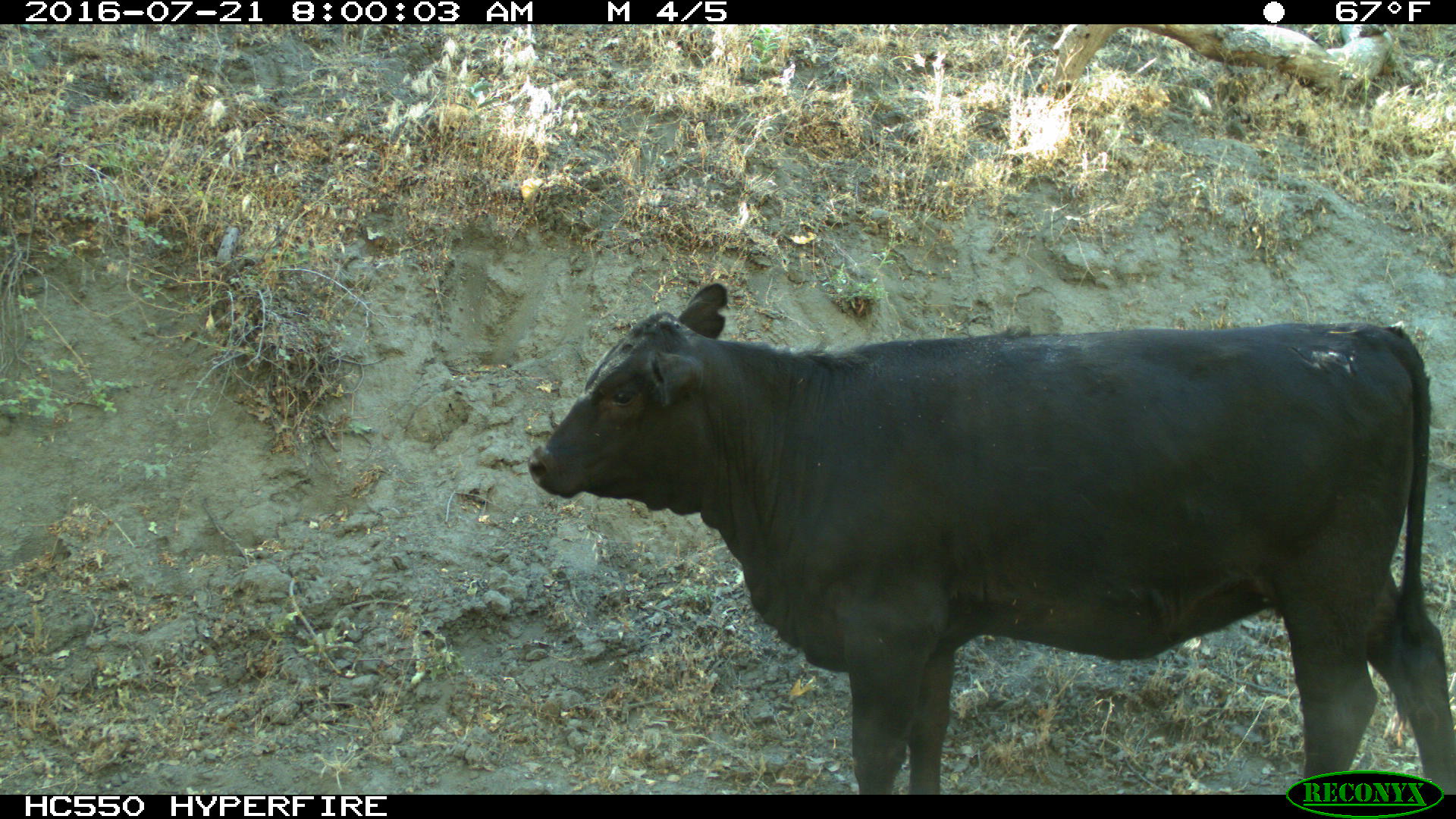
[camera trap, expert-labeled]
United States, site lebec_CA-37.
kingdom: Animalia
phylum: Chordata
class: Mammalia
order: Artiodactyla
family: Bovidae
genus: Bos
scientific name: Bos taurus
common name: domestic cow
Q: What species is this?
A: Bos taurus (domestic cow).